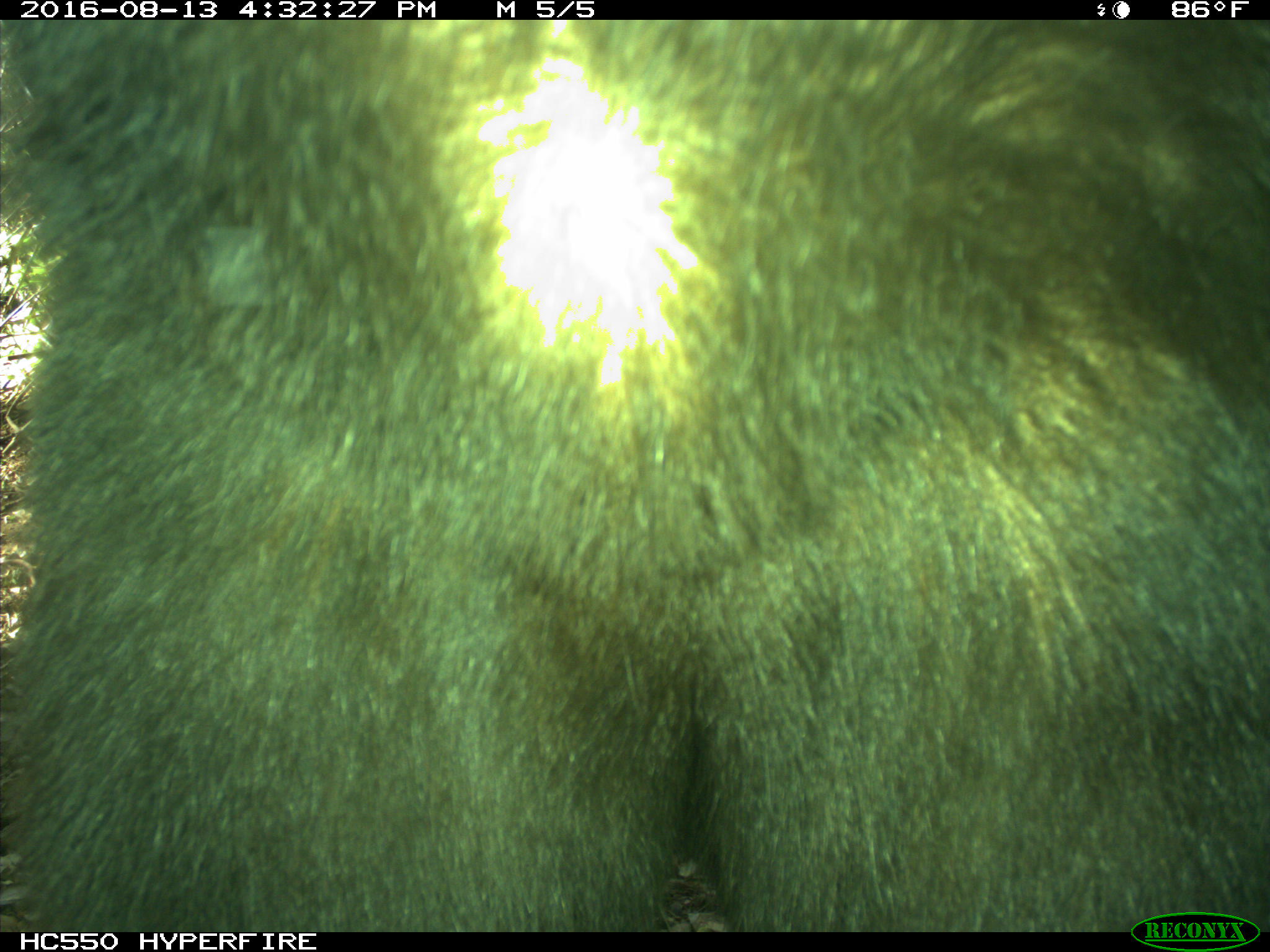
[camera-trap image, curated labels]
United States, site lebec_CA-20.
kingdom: Animalia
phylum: Chordata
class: Mammalia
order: Carnivora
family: Ursidae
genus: Ursus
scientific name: Ursus americanus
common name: american black bear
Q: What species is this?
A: Ursus americanus (american black bear).